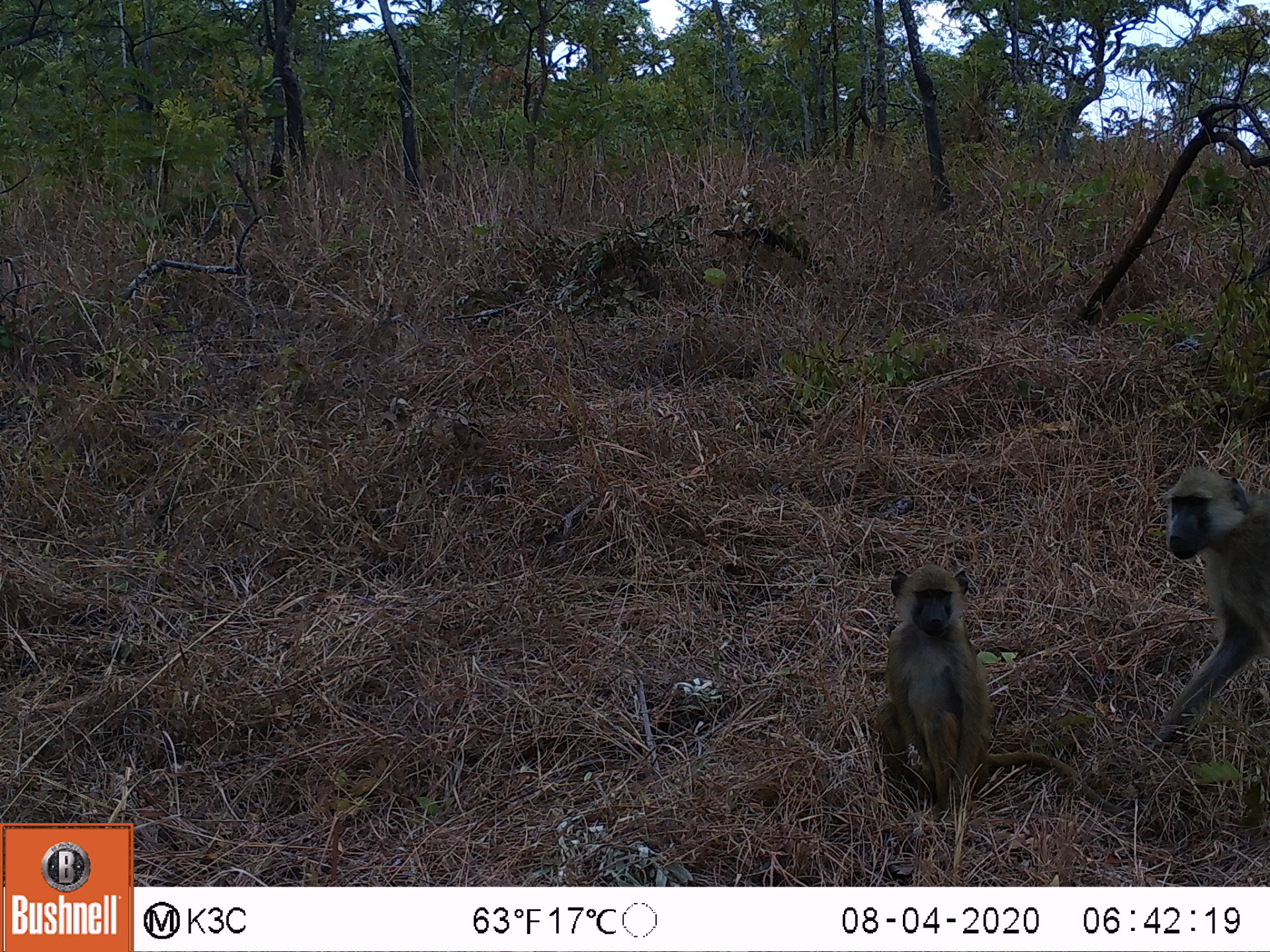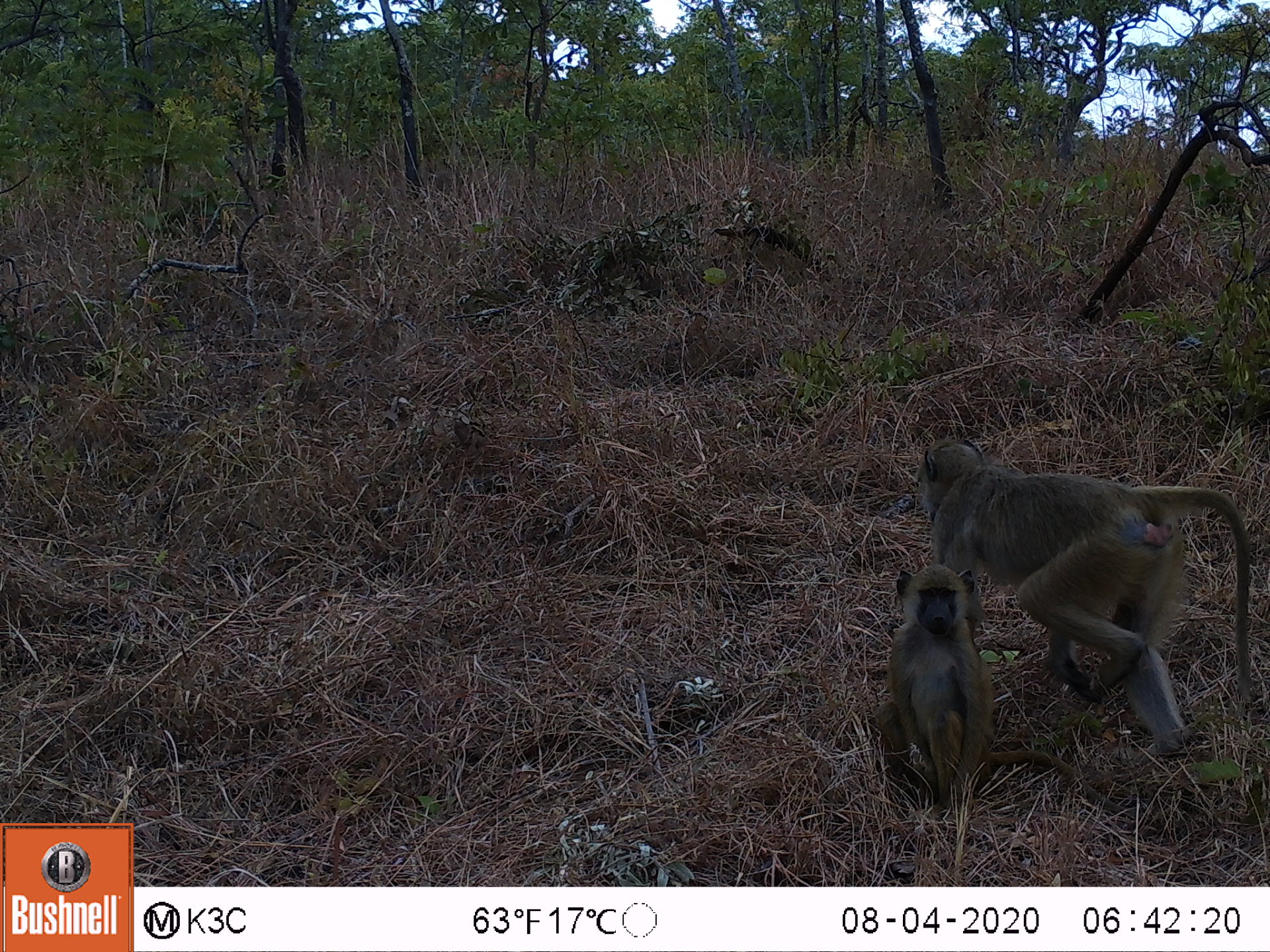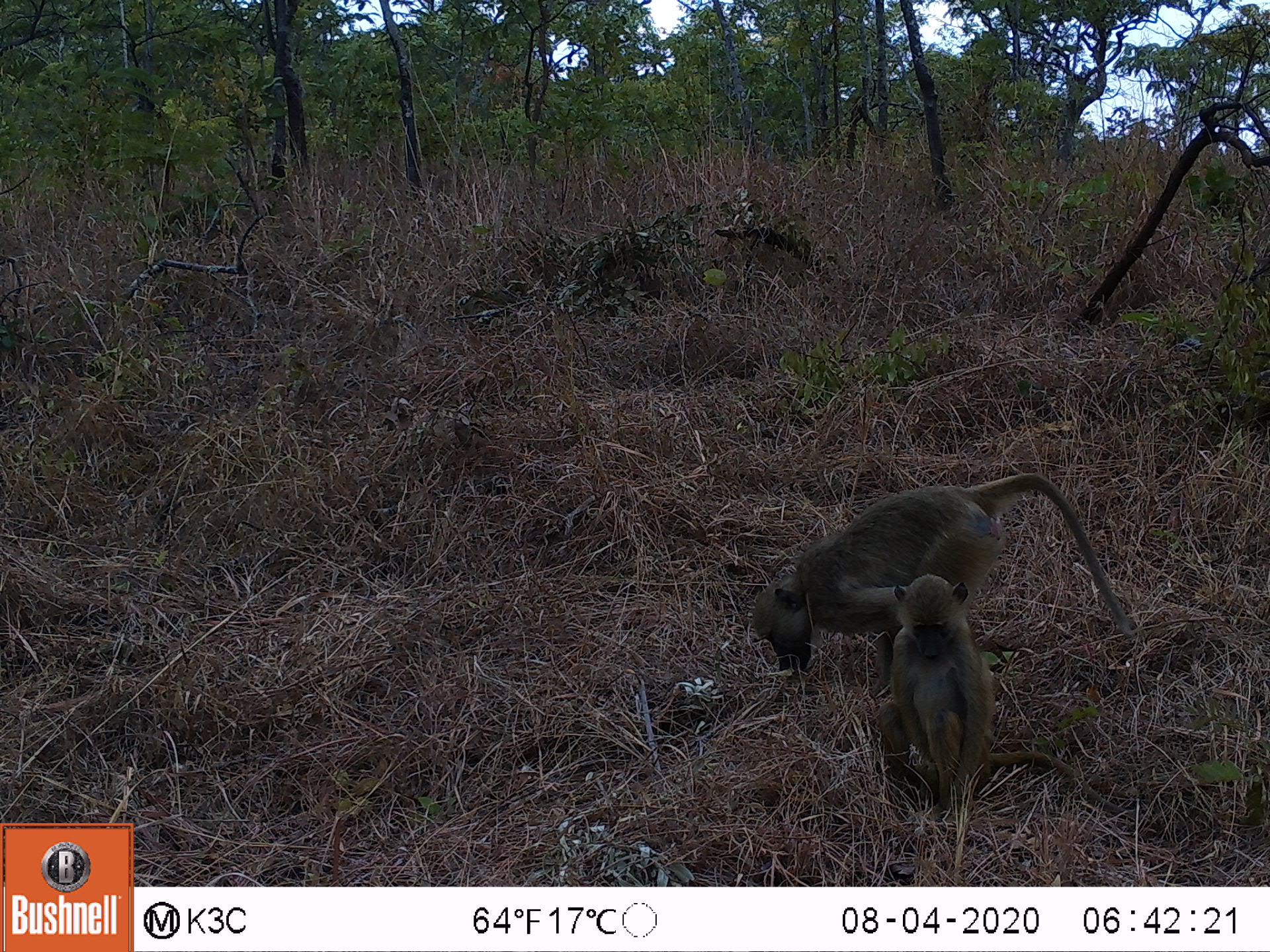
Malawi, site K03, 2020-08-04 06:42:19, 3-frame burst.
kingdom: Animalia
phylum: Chordata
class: Mammalia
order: Primates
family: Cercopithecidae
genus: Papio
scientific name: Papio cynocephalus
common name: yellow baboon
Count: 2.